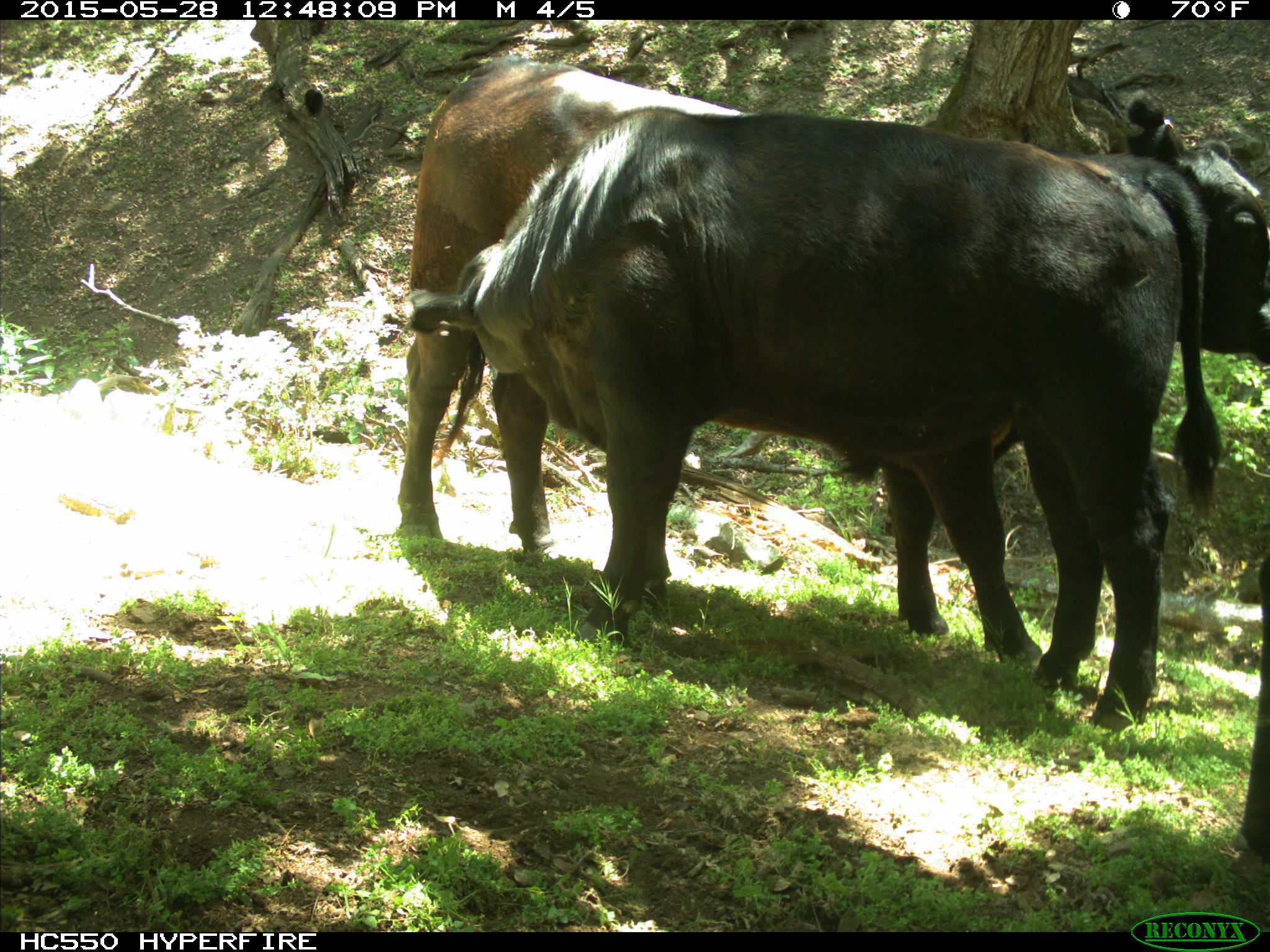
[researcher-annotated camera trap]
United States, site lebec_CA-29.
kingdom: Animalia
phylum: Chordata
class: Mammalia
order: Artiodactyla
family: Bovidae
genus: Bos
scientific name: Bos taurus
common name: domestic cow